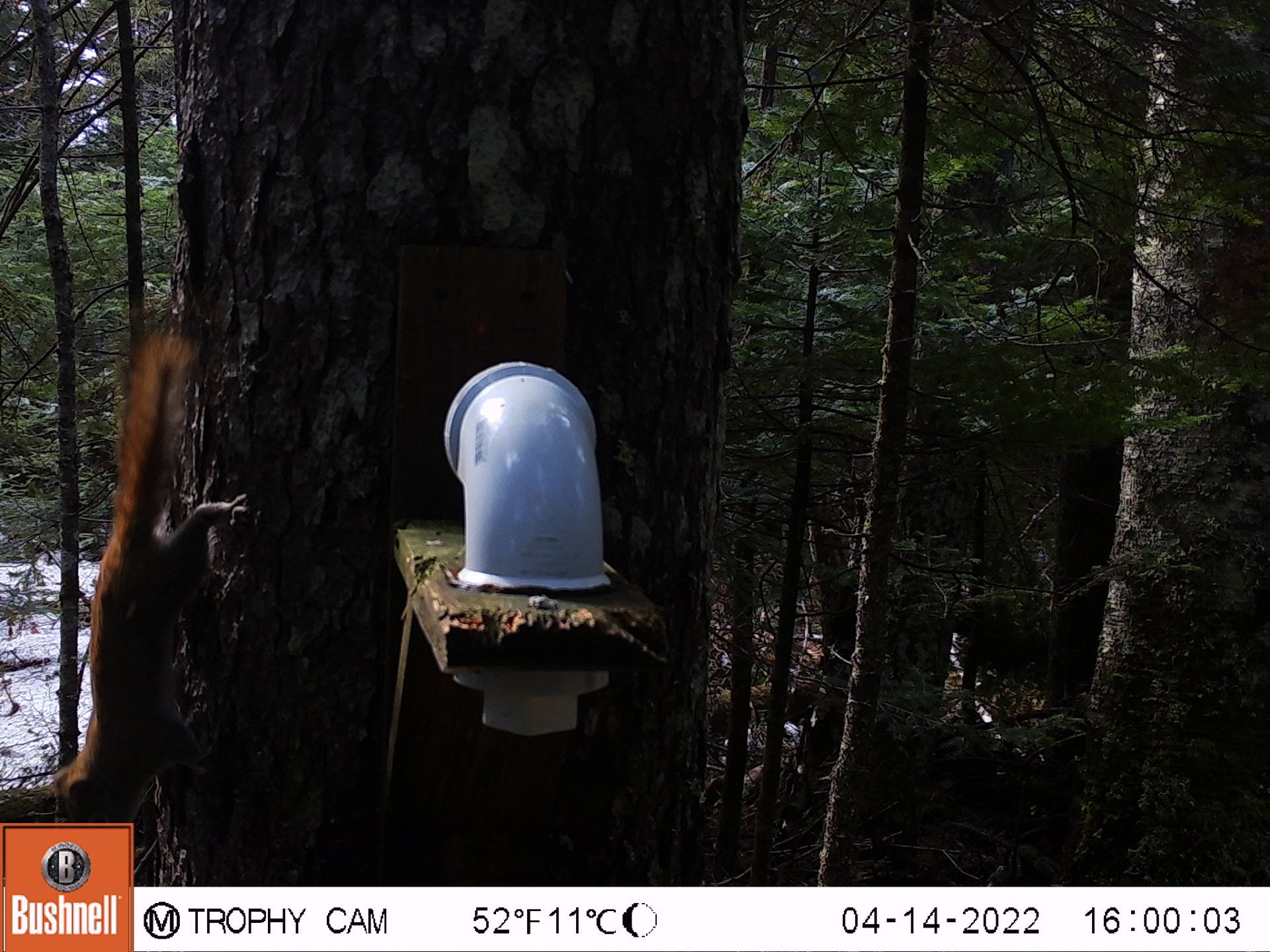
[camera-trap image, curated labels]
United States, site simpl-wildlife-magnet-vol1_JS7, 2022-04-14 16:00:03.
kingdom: Animalia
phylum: Chordata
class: Mammalia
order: Rodentia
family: Sciuridae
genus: Tamiasciurus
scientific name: Tamiasciurus hudsonicus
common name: red squirrel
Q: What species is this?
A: Red squirrel (Tamiasciurus hudsonicus).